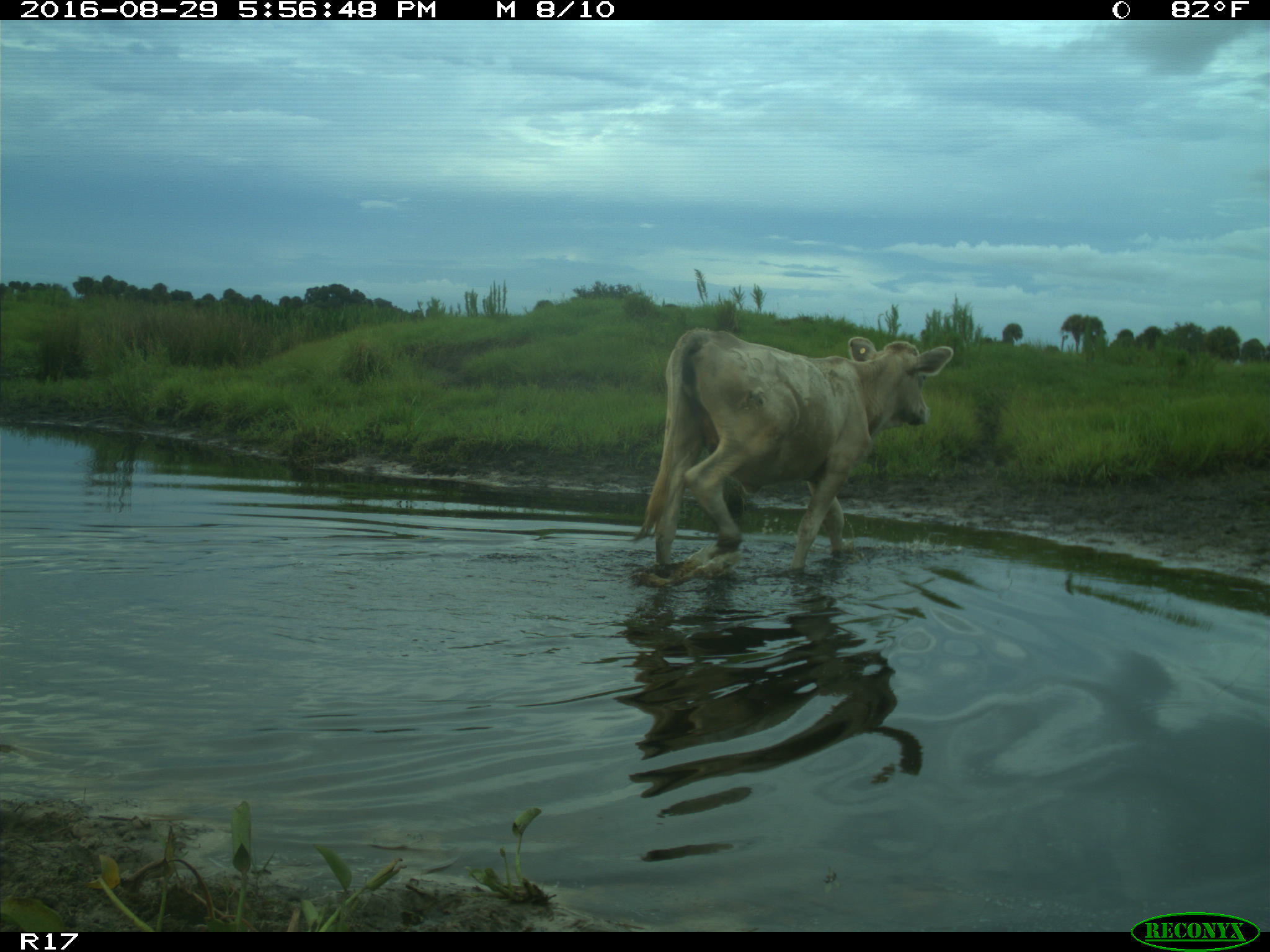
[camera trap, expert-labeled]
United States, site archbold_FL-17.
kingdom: Animalia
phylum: Chordata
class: Mammalia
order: Artiodactyla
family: Bovidae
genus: Bos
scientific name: Bos taurus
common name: domestic cow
Bos taurus (domestic cow).